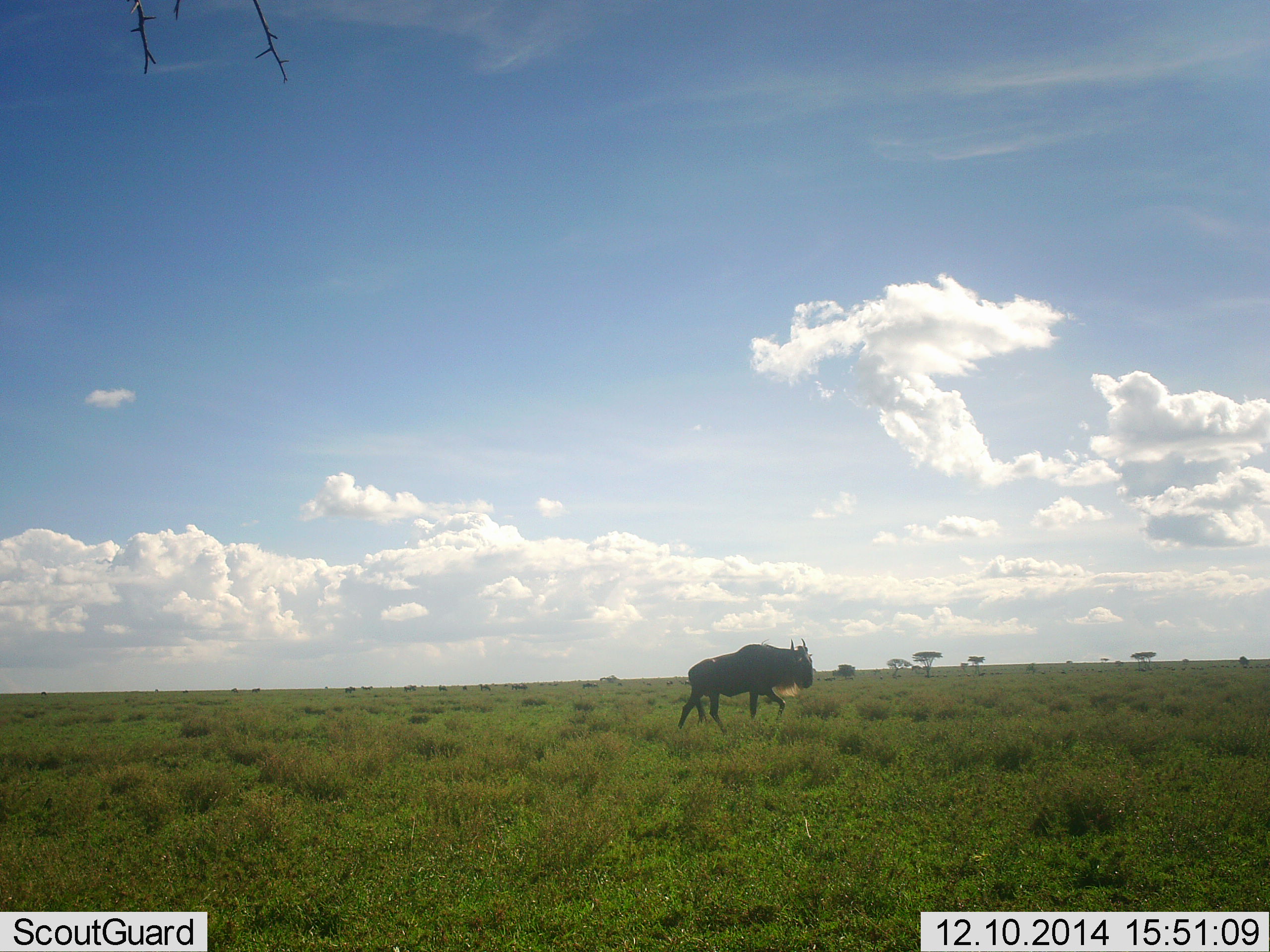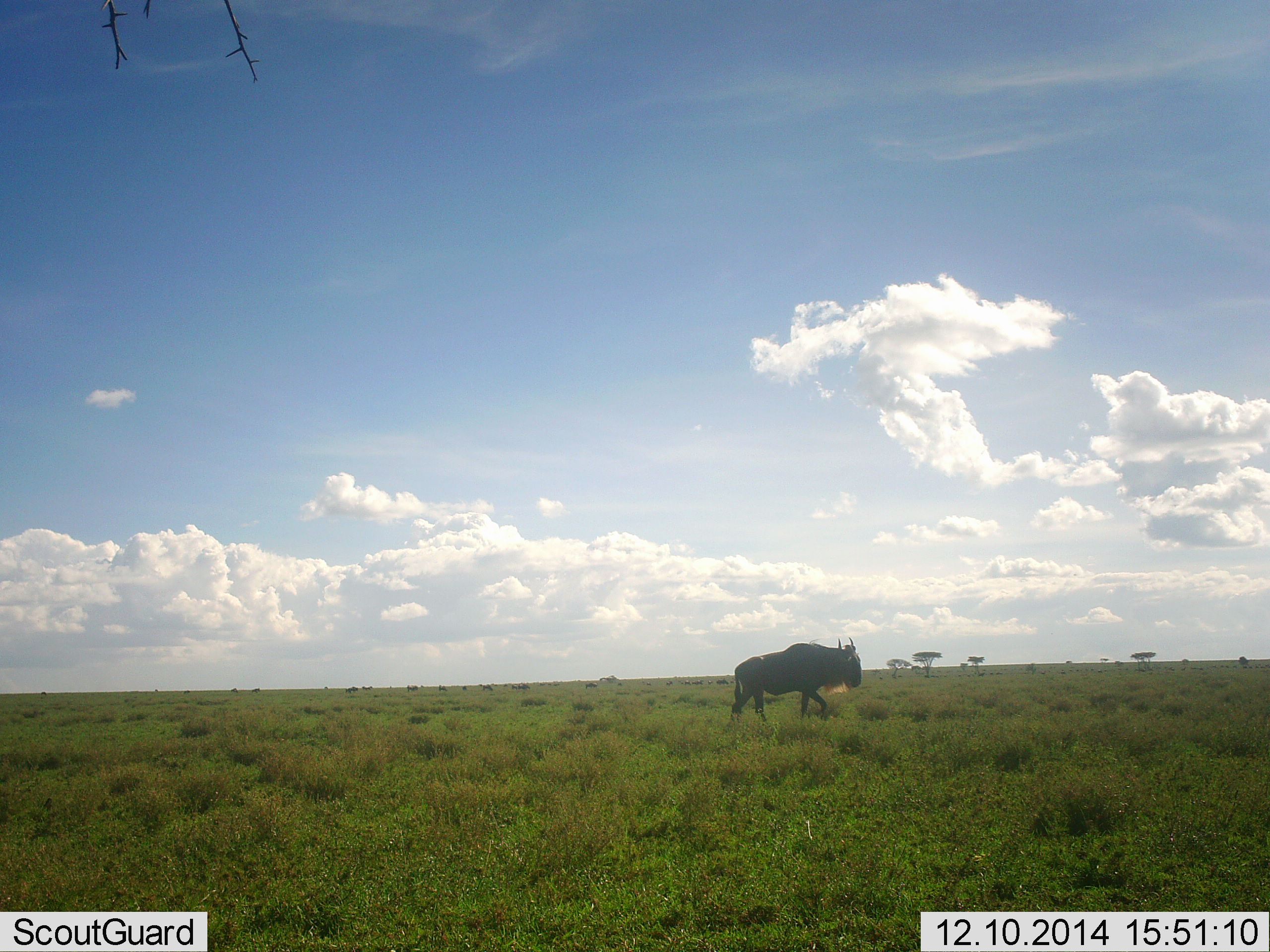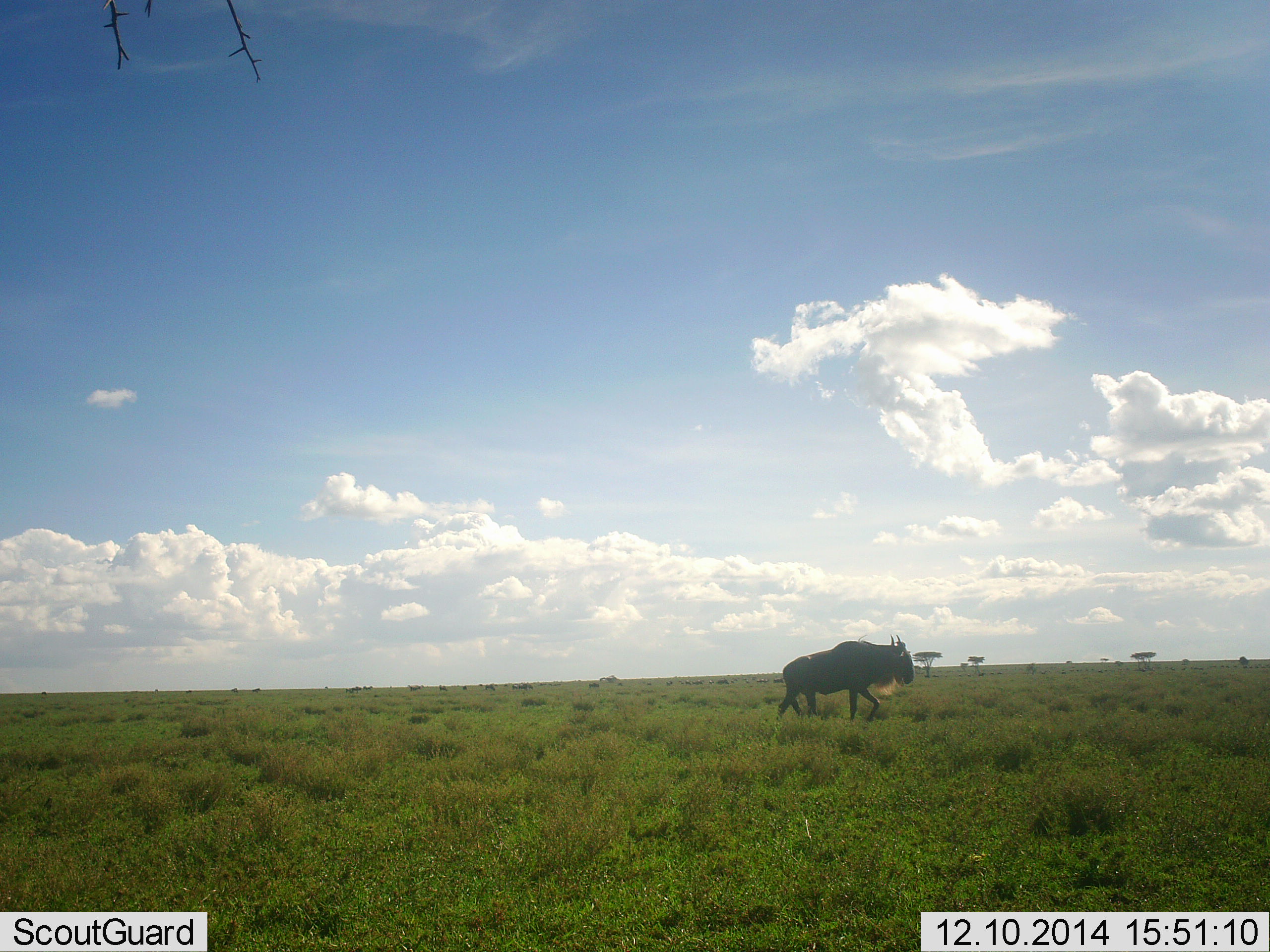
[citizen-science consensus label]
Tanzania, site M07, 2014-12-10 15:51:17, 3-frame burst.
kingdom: Animalia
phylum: Chordata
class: Mammalia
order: Artiodactyla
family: Bovidae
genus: Connochaetes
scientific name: Connochaetes taurinus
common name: blue wildebeest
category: wildebeest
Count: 1.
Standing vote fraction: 0%.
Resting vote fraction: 0%.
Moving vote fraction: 100%.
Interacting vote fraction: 0%.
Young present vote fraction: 0%.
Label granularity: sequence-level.